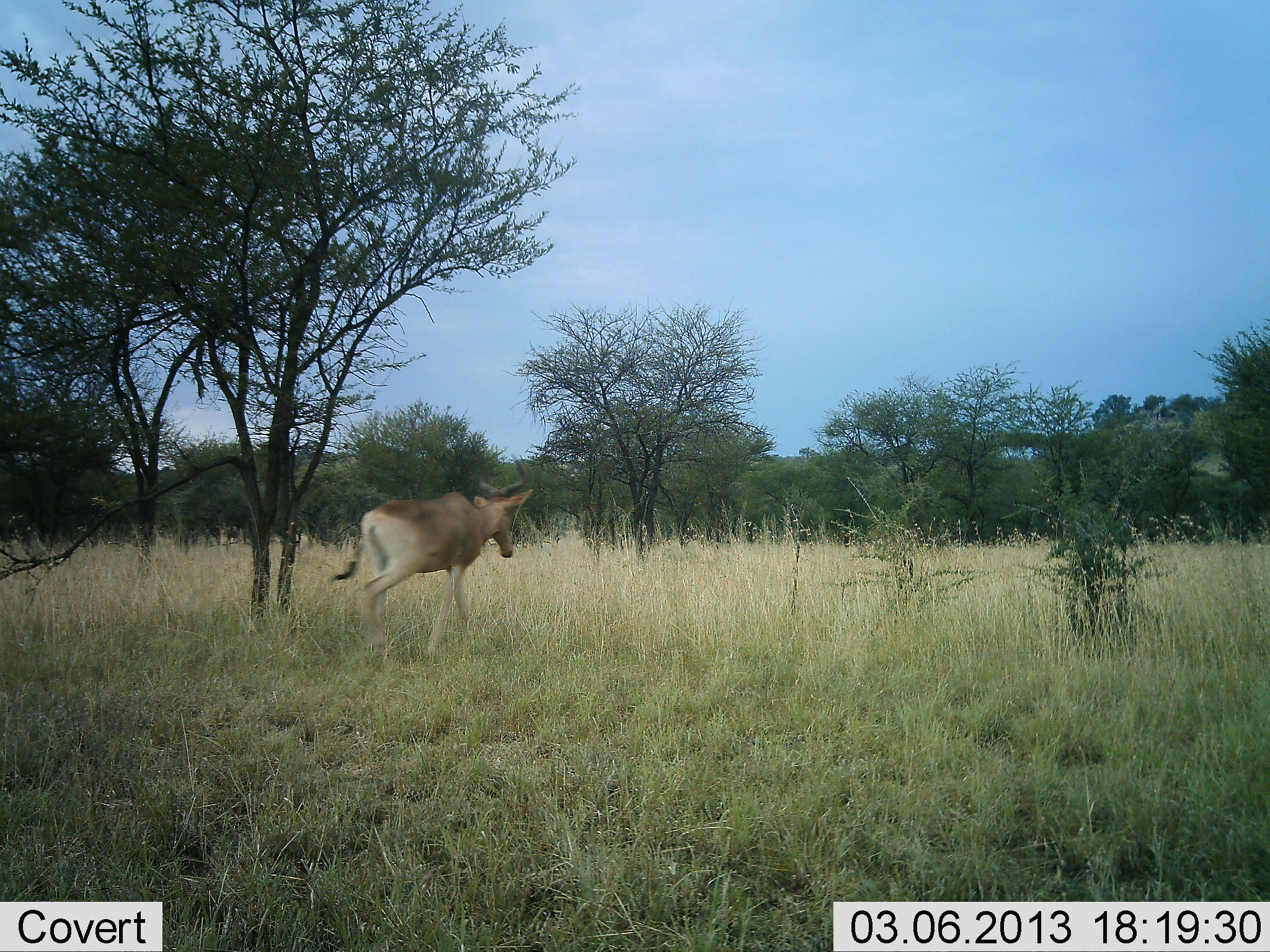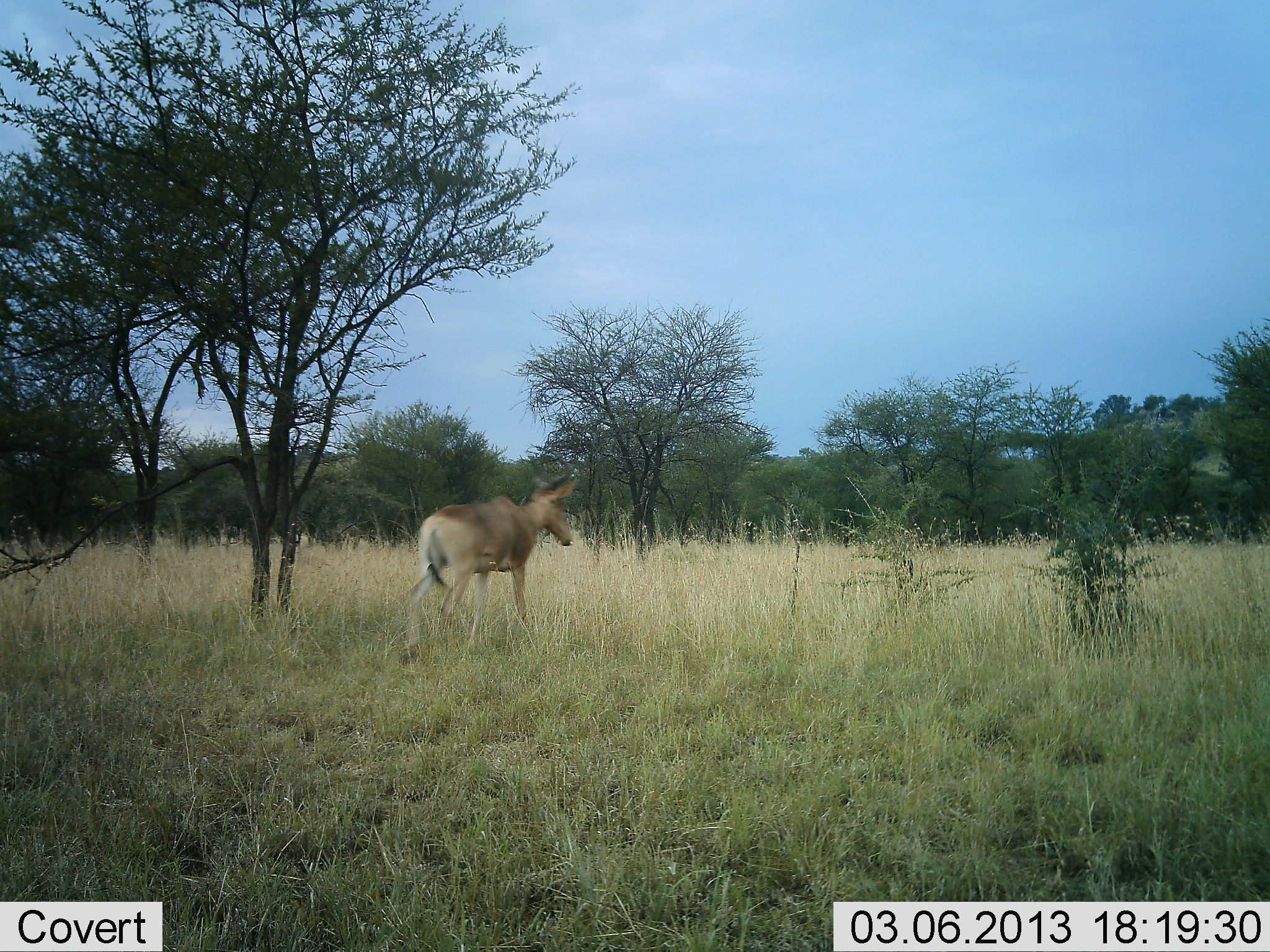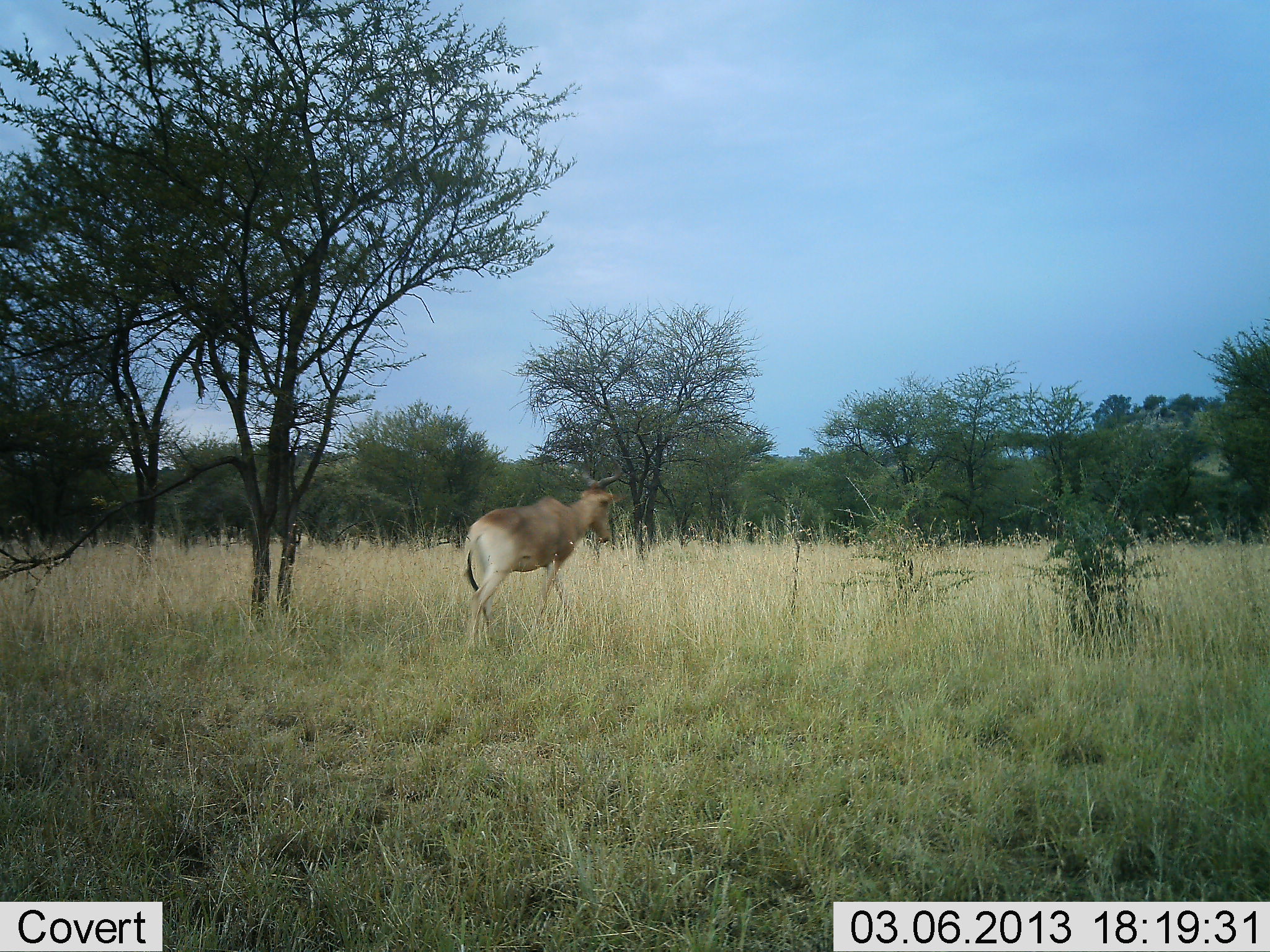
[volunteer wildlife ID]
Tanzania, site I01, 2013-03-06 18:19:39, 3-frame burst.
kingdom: Animalia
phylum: Chordata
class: Mammalia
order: Artiodactyla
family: Bovidae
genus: Alcelaphus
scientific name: Alcelaphus buselaphus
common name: hartebeest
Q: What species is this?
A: Hartebeest (Alcelaphus buselaphus).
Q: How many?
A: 1.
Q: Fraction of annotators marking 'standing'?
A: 5%.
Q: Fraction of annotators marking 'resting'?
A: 0%.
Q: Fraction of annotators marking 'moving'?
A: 100%.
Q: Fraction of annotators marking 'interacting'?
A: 0%.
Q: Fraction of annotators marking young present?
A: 0%.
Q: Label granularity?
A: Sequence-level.